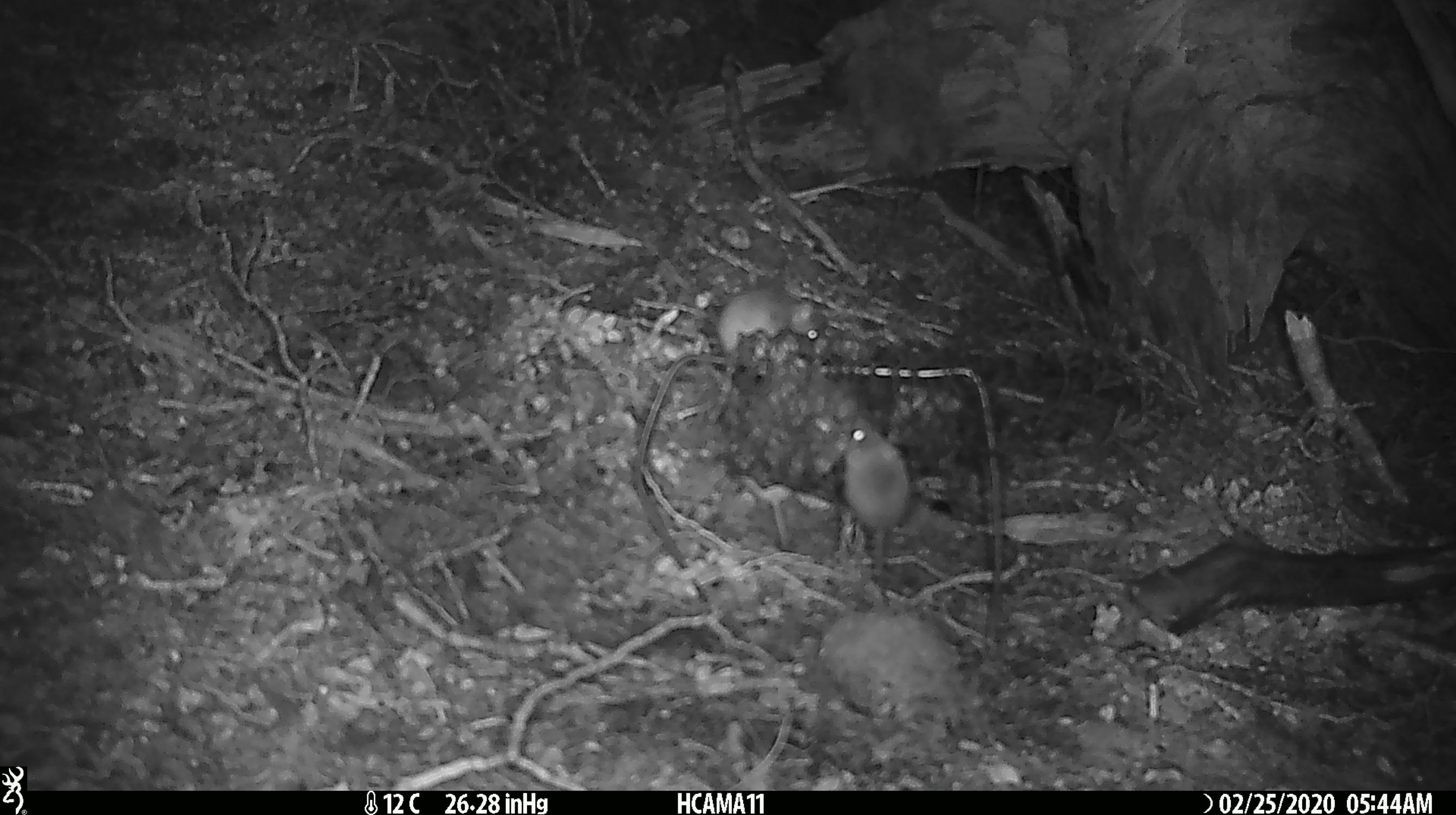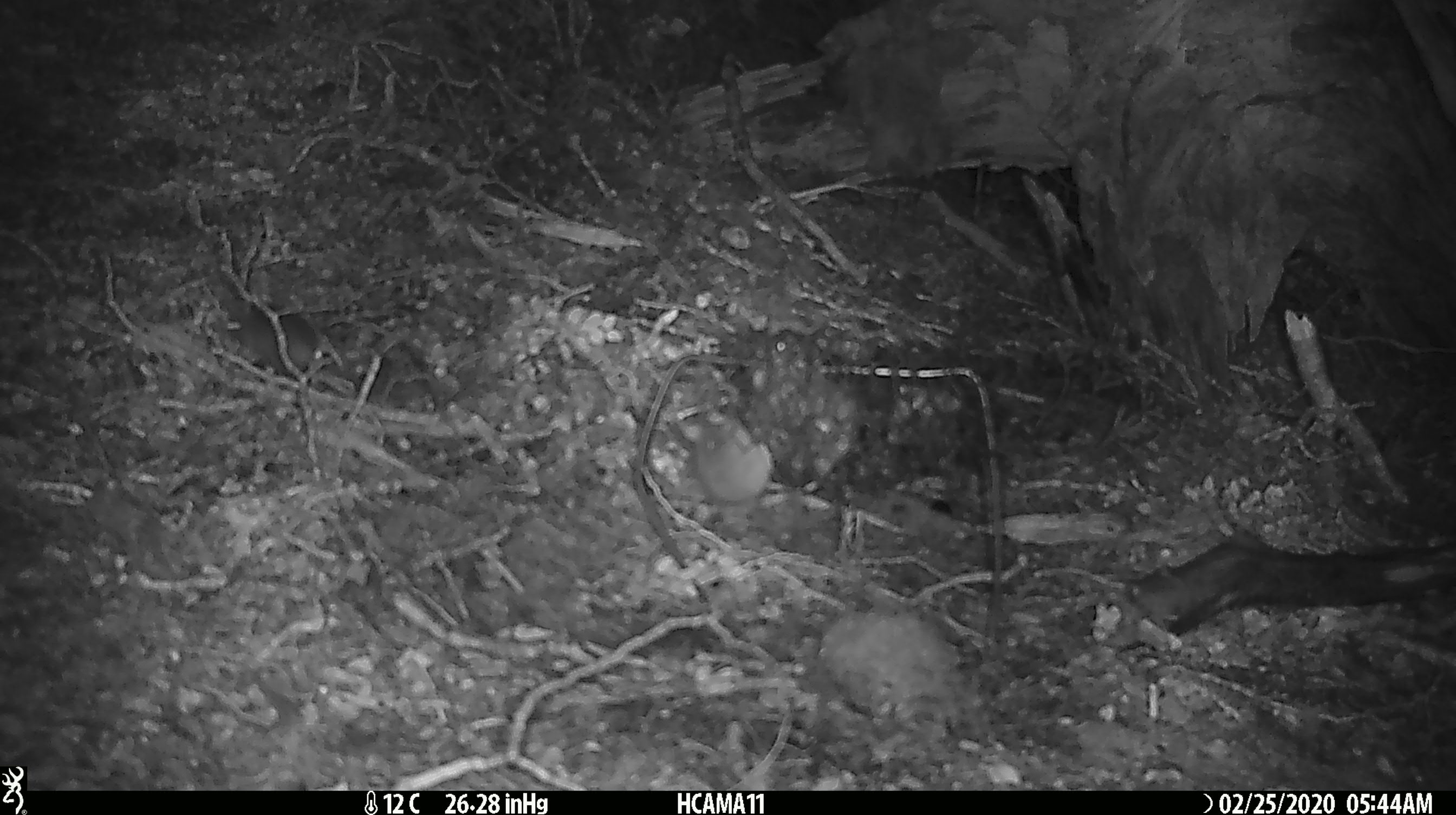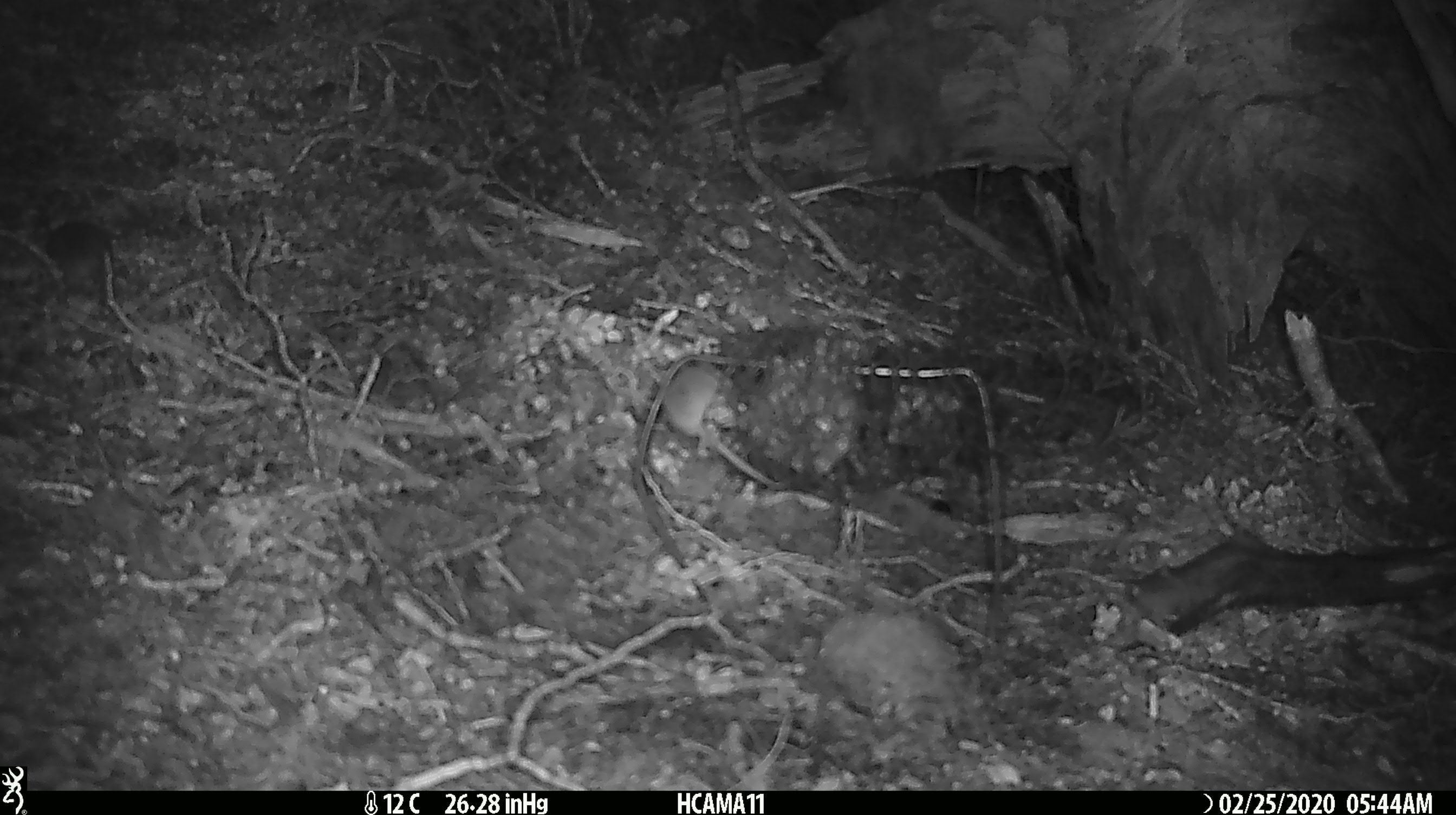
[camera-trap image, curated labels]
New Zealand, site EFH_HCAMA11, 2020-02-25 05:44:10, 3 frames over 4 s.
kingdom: Animalia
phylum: Chordata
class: Mammalia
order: Rodentia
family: Muridae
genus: Mus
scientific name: Mus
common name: mouse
Mouse (Mus).